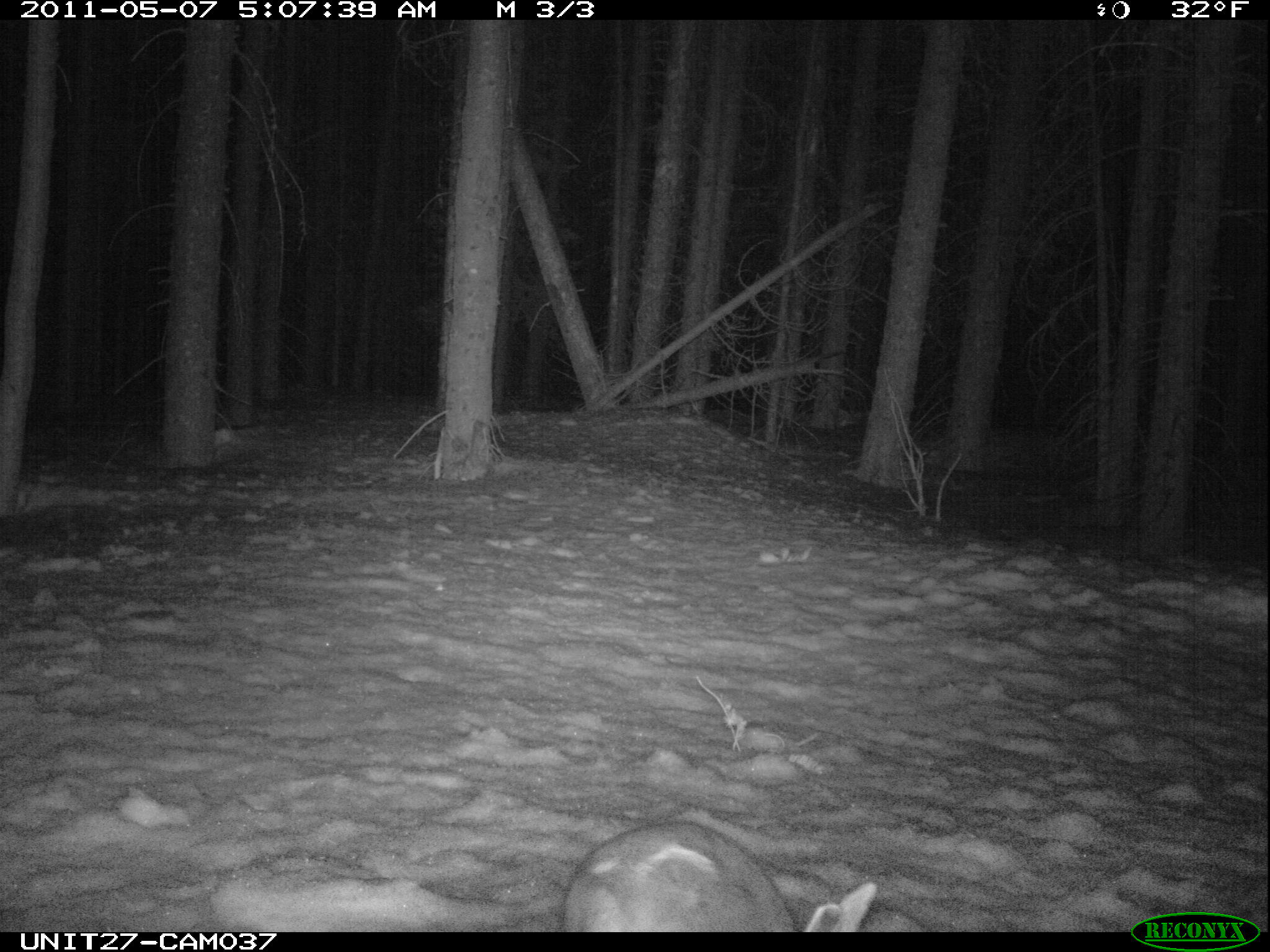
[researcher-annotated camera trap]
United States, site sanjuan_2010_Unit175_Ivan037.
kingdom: Animalia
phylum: Chordata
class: Mammalia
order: Lagomorpha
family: Leporidae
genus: Lepus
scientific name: Lepus americanus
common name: snowshoe hare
Lepus americanus (snowshoe hare).